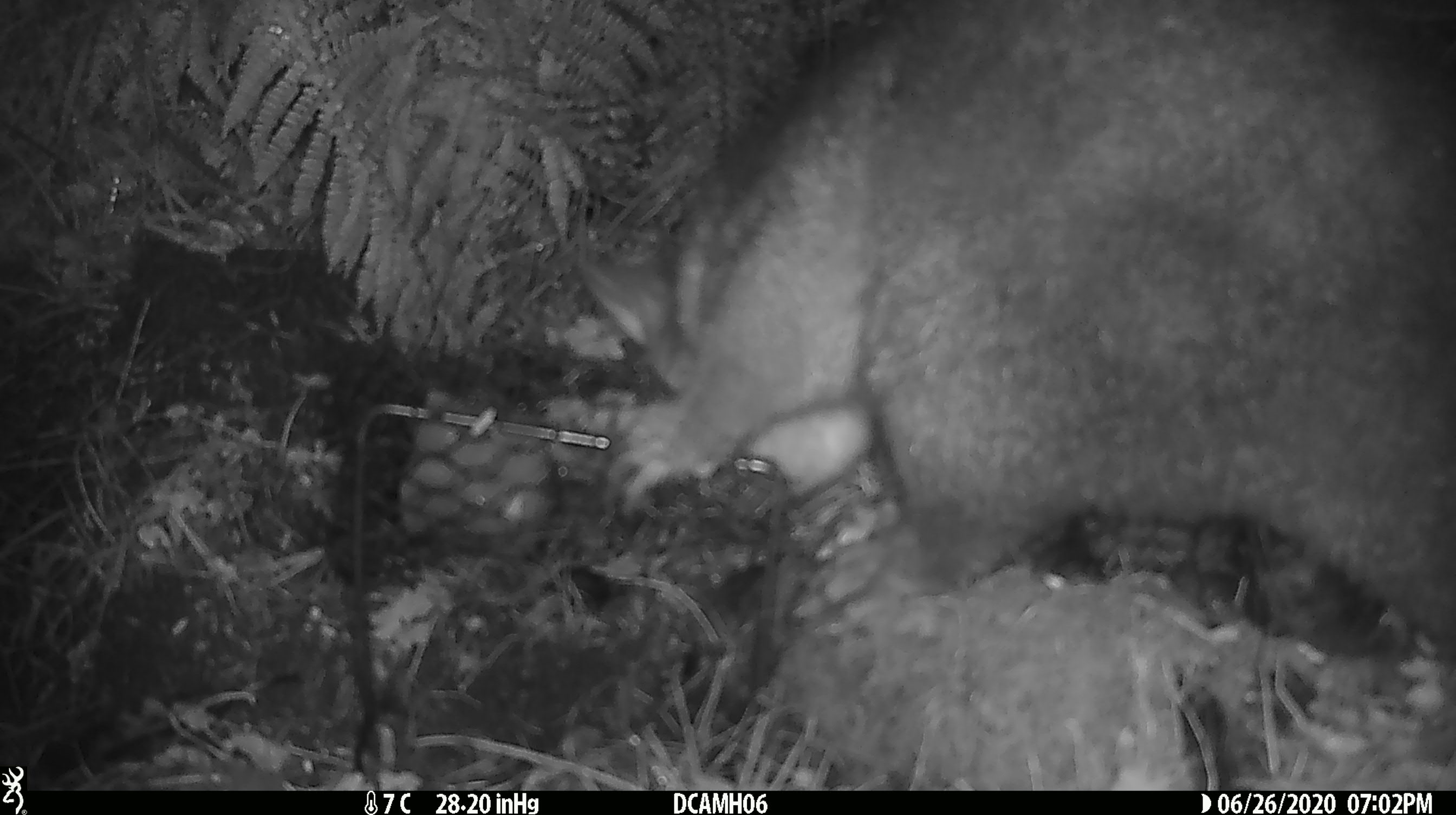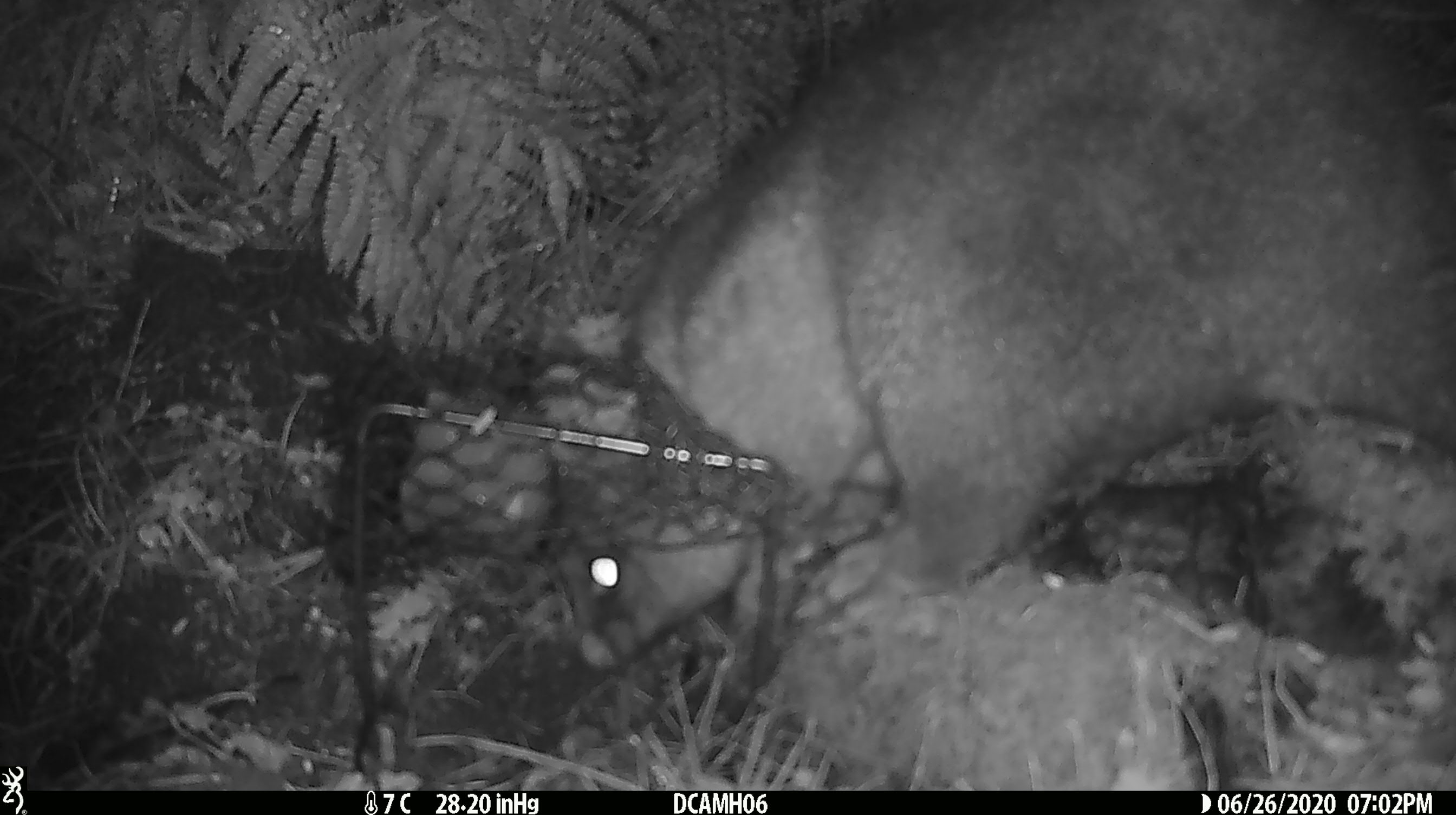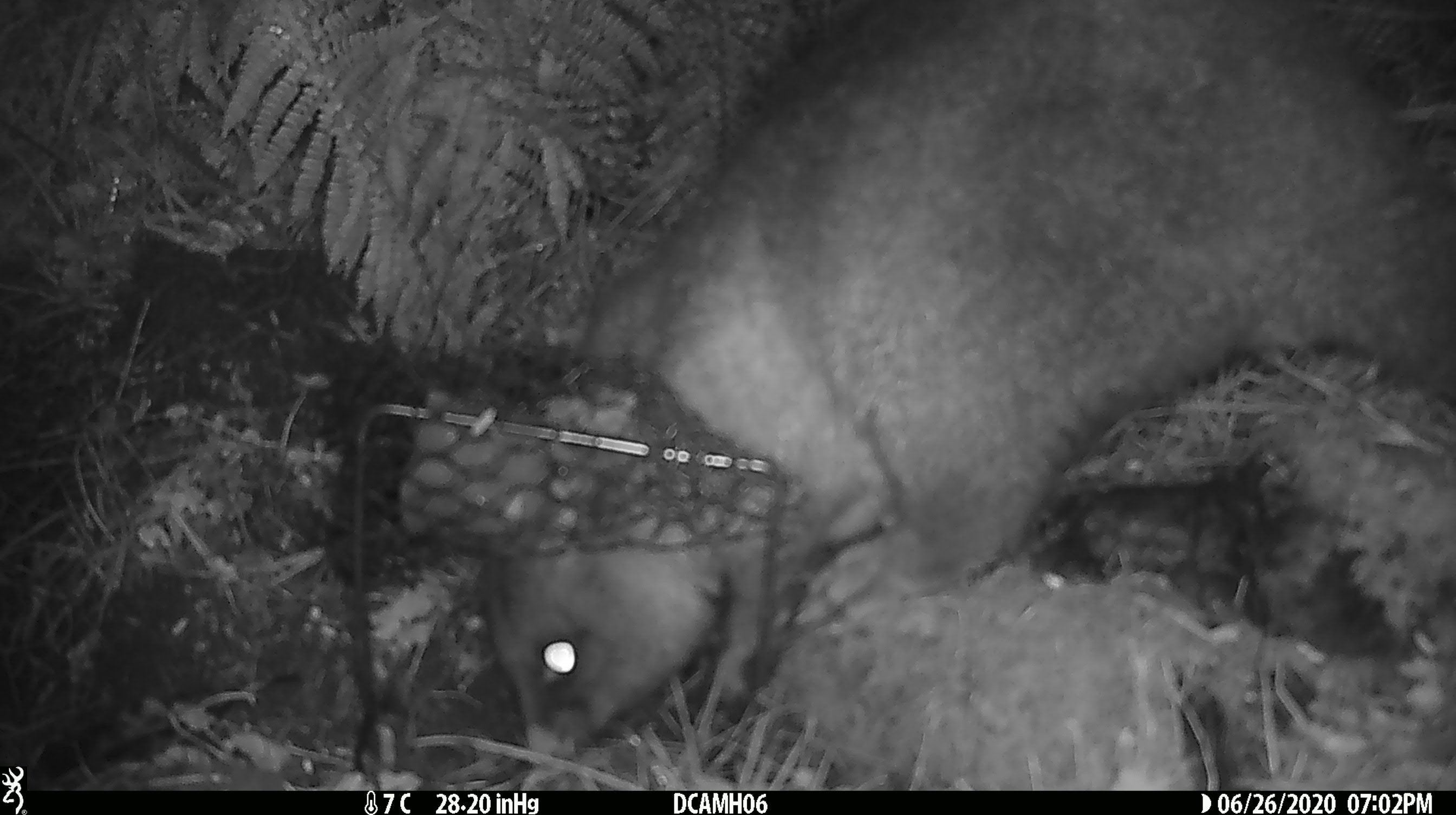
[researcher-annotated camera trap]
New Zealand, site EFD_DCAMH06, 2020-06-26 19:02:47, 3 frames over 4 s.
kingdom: Animalia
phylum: Chordata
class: Mammalia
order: Diprotodontia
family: Phalangeridae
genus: Trichosurus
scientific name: Trichosurus vulpecula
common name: common brushtail possum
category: possum